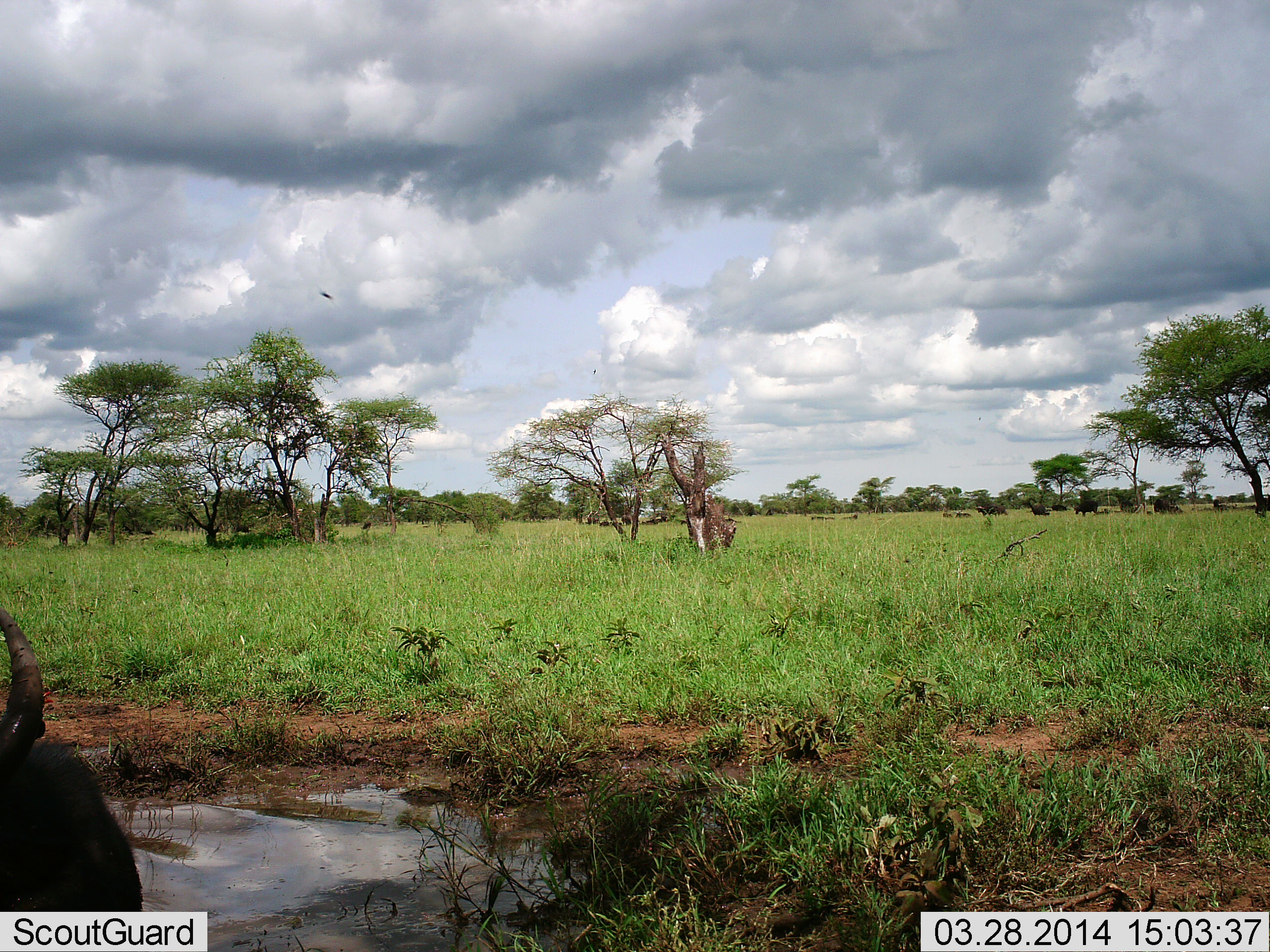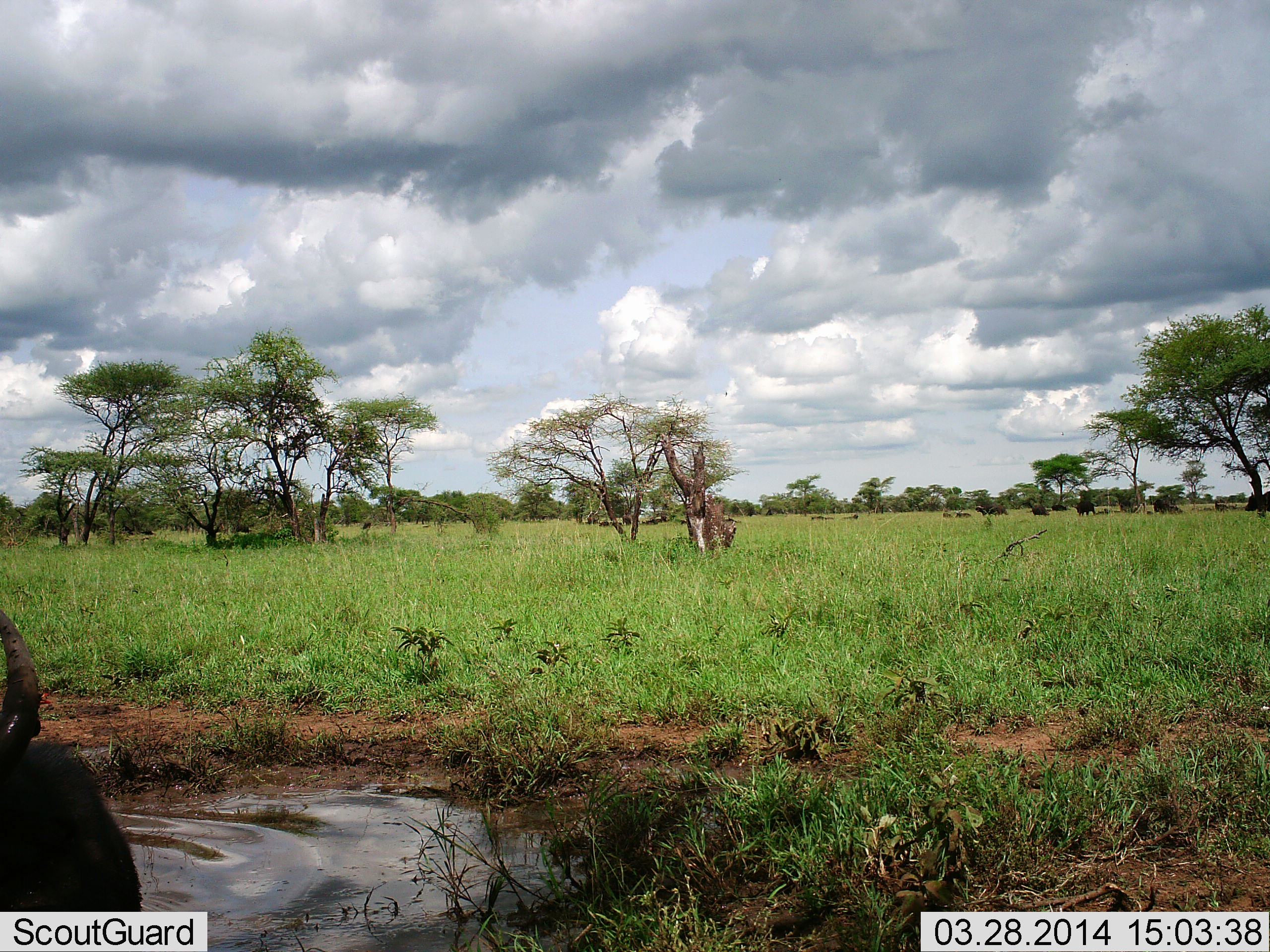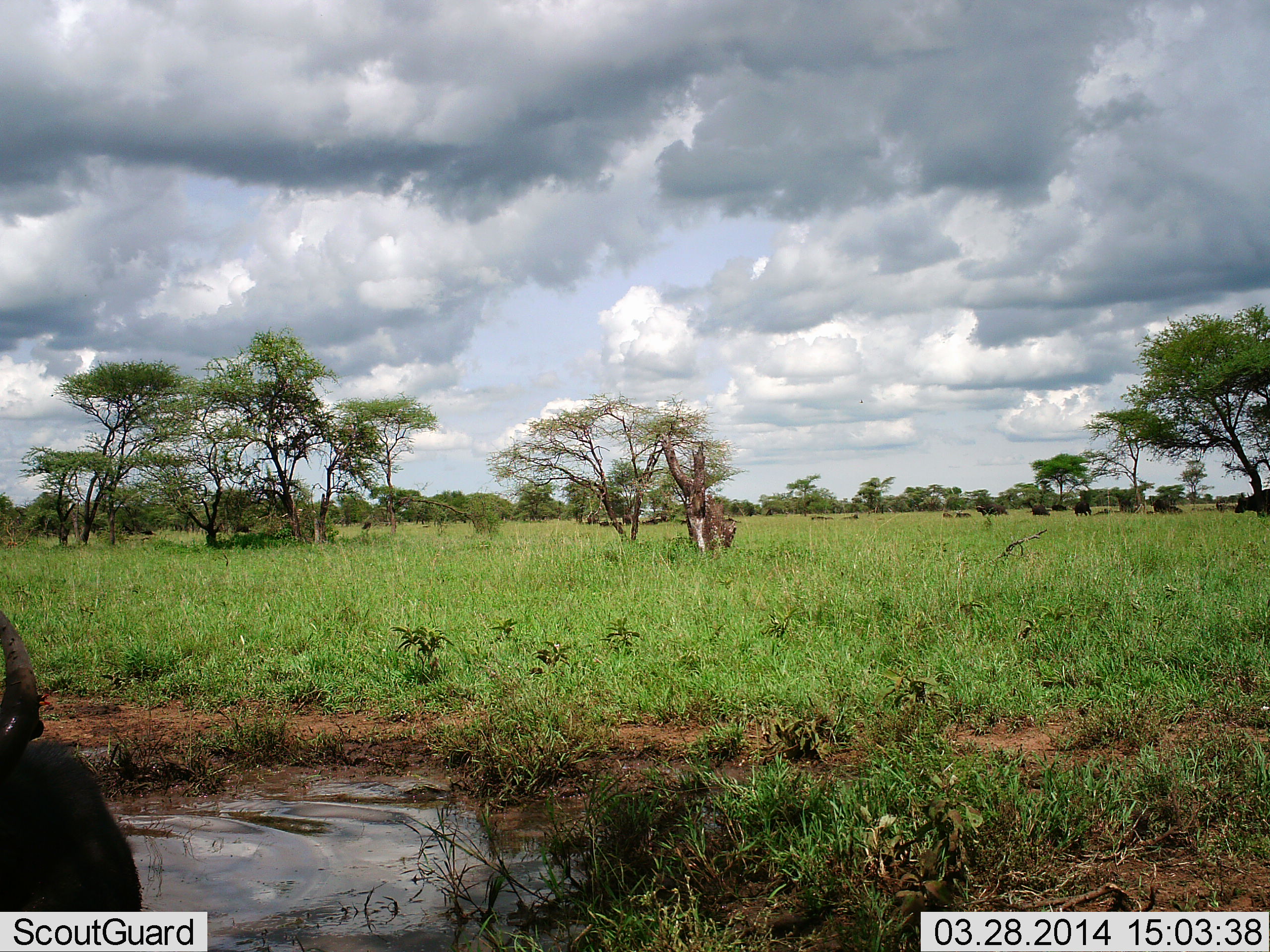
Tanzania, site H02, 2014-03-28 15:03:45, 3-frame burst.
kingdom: Animalia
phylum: Chordata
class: Mammalia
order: Artiodactyla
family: Bovidae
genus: Syncerus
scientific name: Syncerus caffer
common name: cape buffalo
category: buffalo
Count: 4.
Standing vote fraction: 27%.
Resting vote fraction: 73%.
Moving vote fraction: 45%.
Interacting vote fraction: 9%.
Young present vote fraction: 0%.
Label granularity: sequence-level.